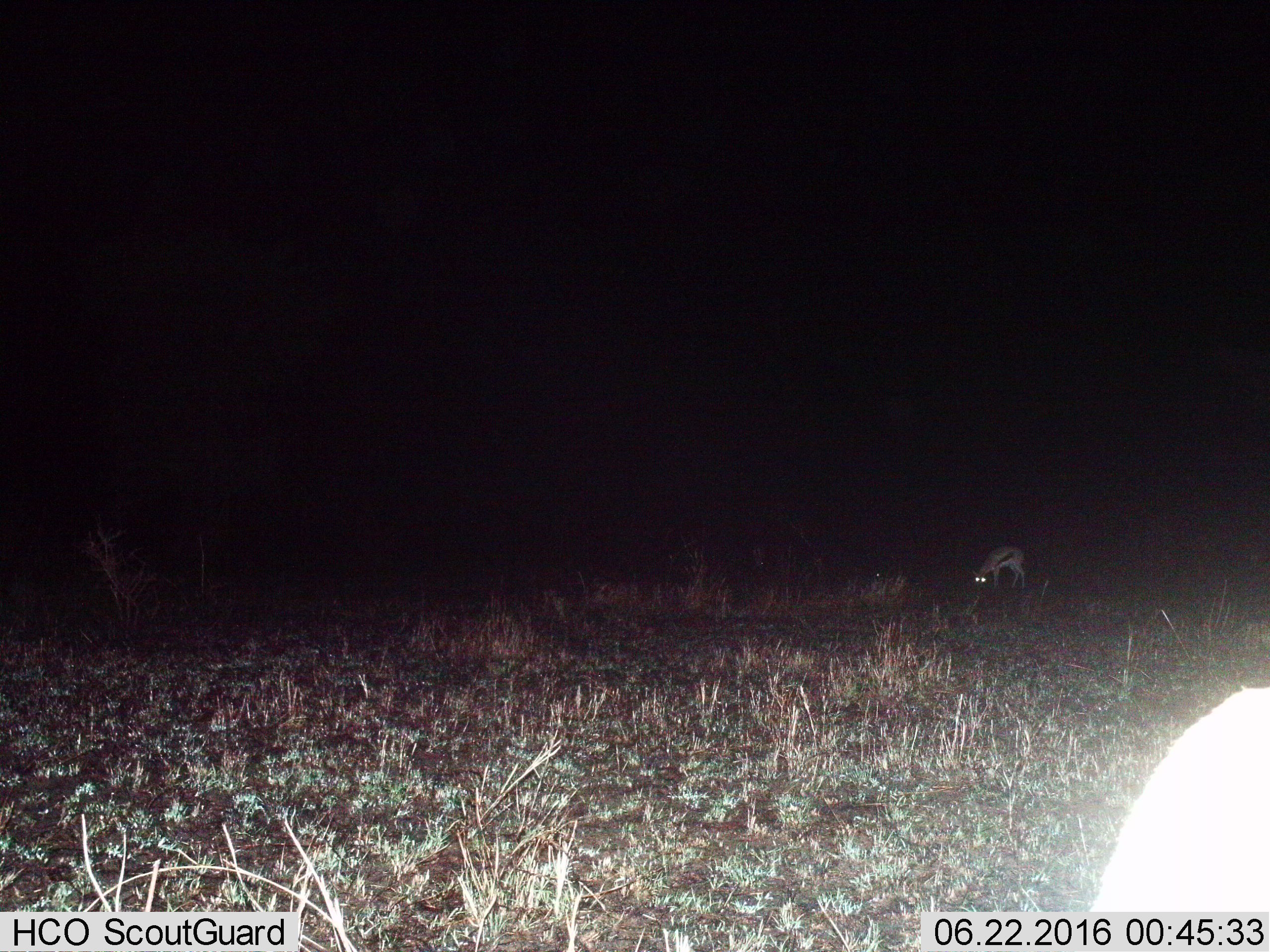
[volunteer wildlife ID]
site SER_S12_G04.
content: unidentified animal